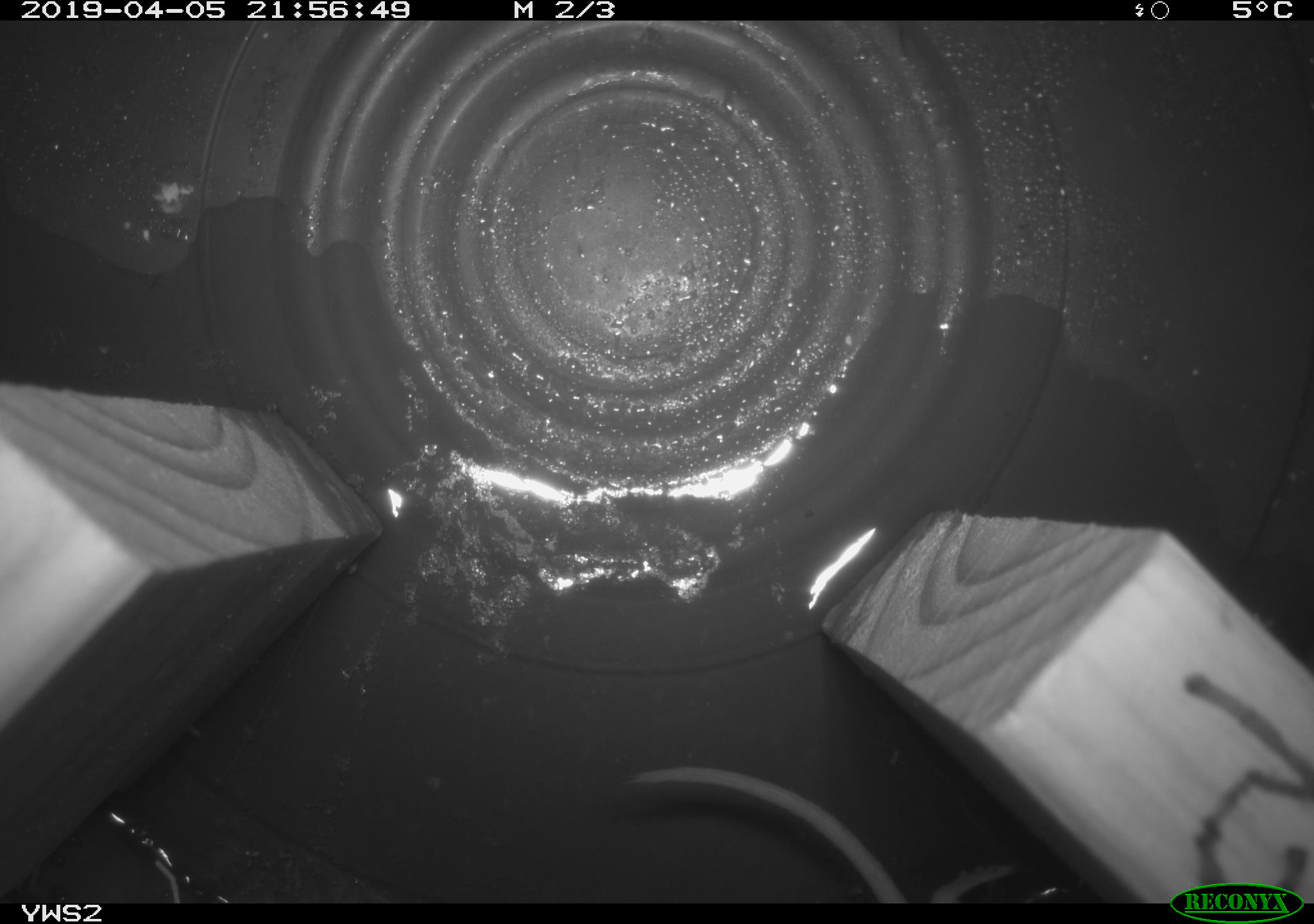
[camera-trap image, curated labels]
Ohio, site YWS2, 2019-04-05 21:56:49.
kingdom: Animalia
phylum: Chordata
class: Mammalia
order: Rodentia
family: Cricetidae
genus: Peromyscus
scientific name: Peromyscus leucopus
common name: white-footed mouse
White-footed mouse (Peromyscus leucopus).